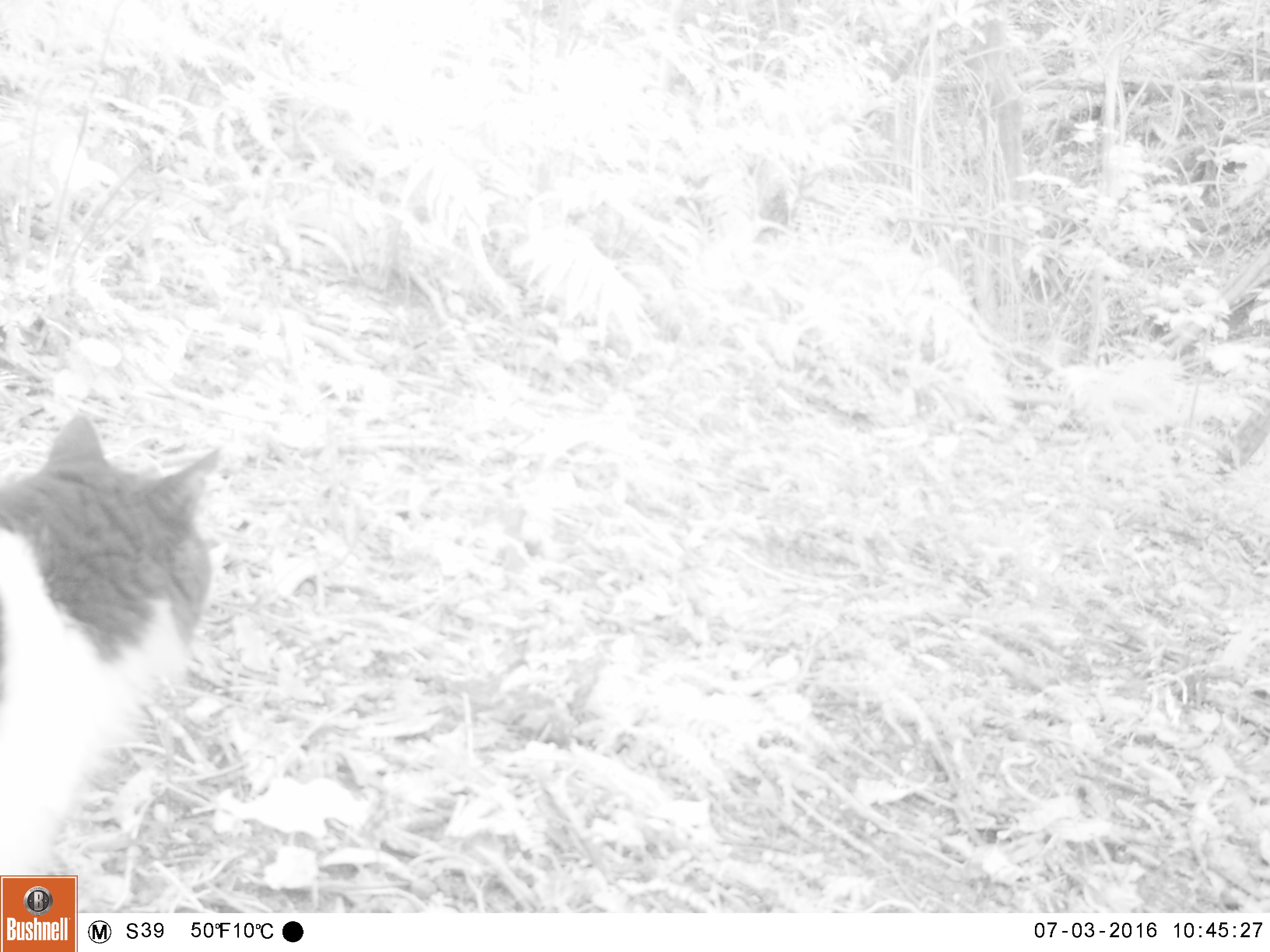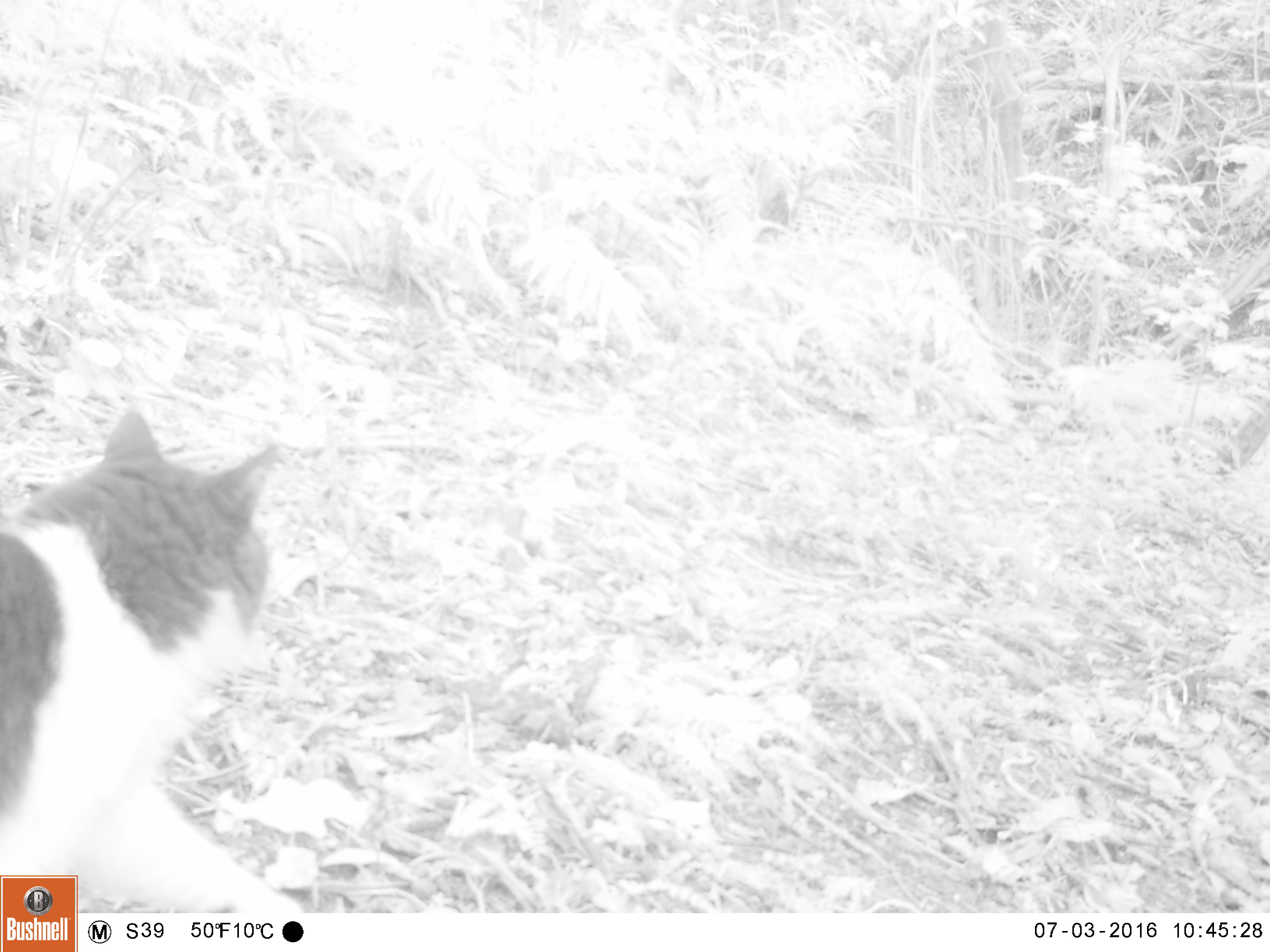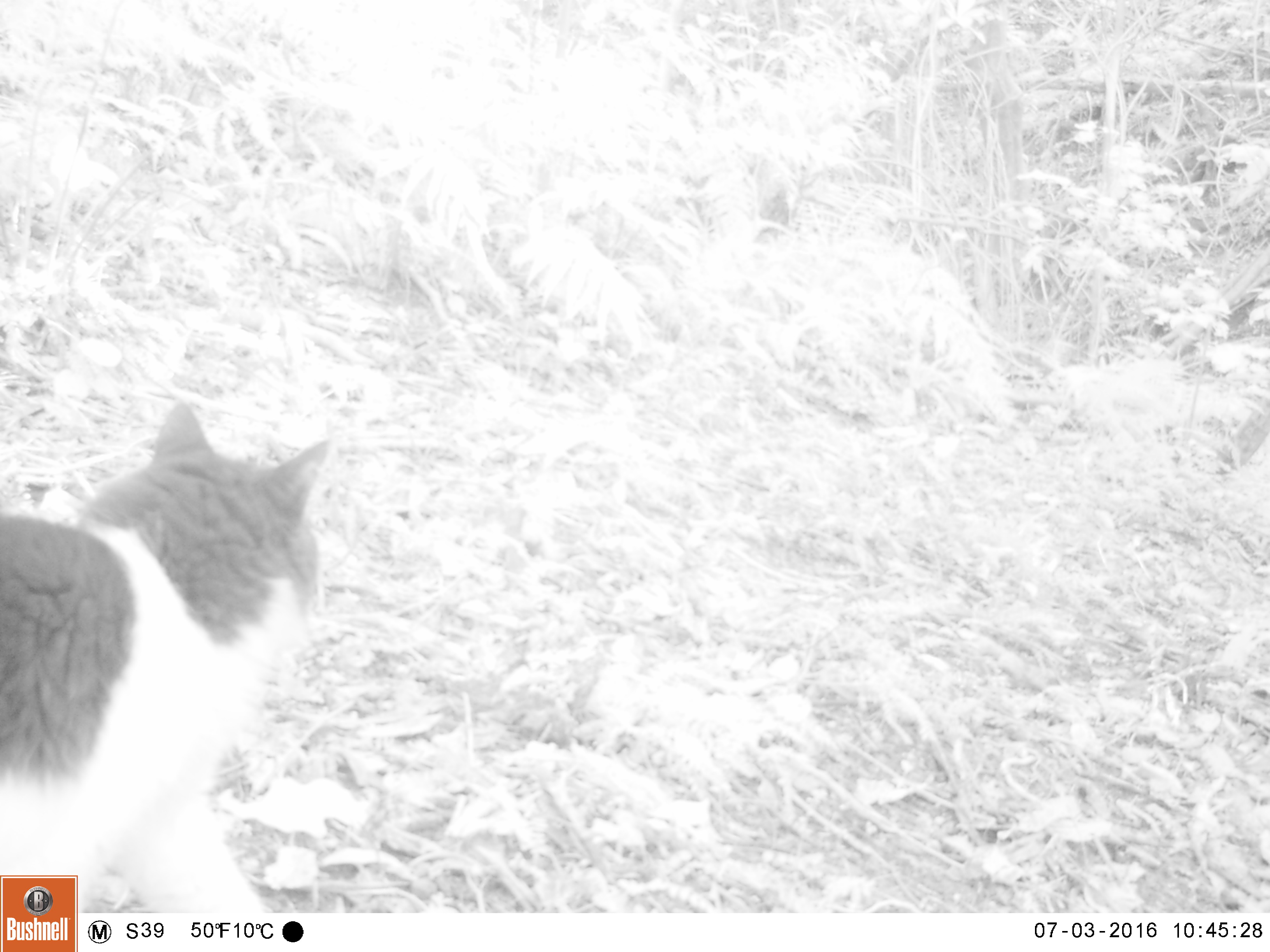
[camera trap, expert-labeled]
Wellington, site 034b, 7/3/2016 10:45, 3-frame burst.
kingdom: Animalia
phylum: Chordata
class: Mammalia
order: Carnivora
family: Felidae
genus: Felis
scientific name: Felis catus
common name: cat